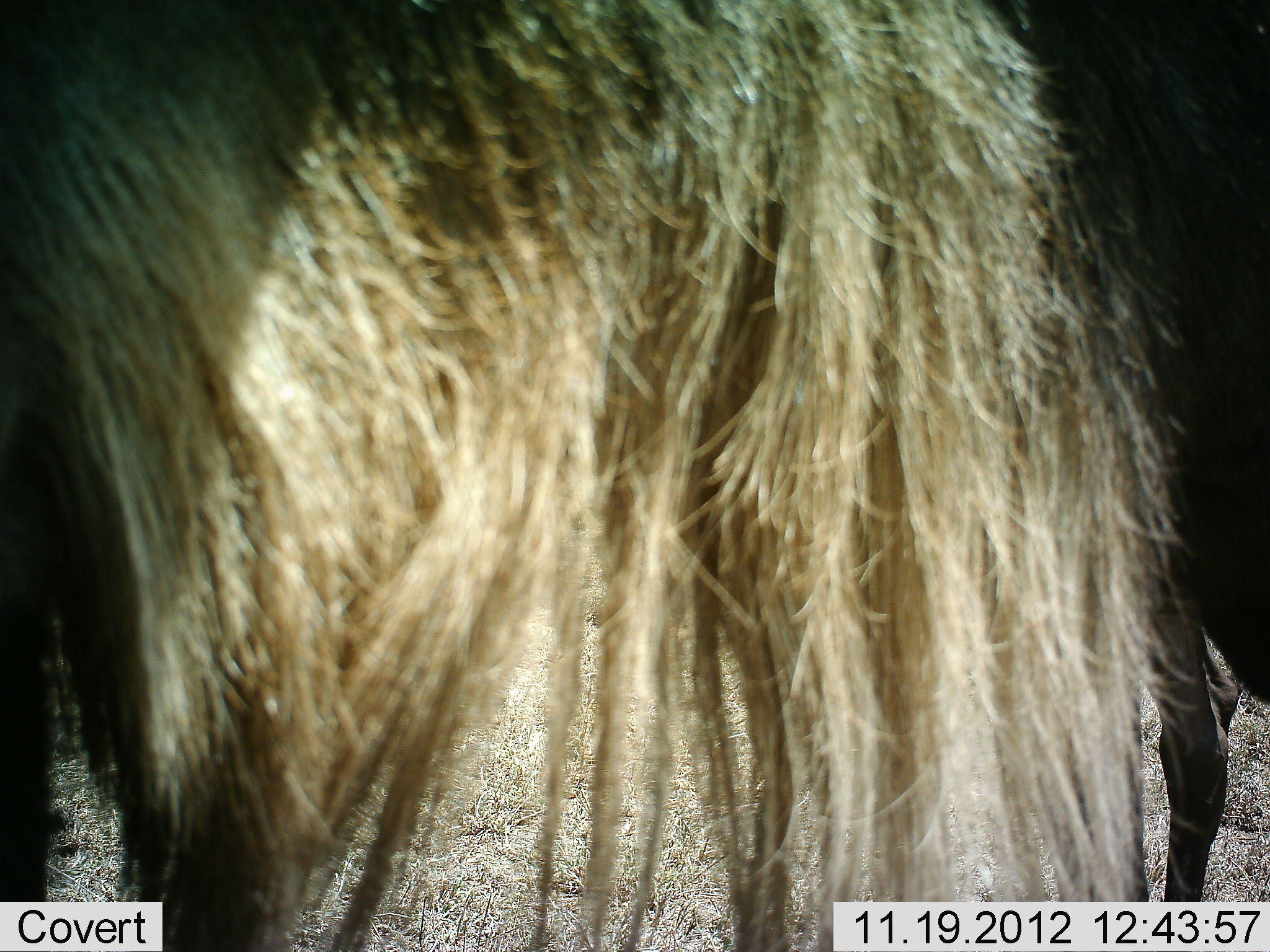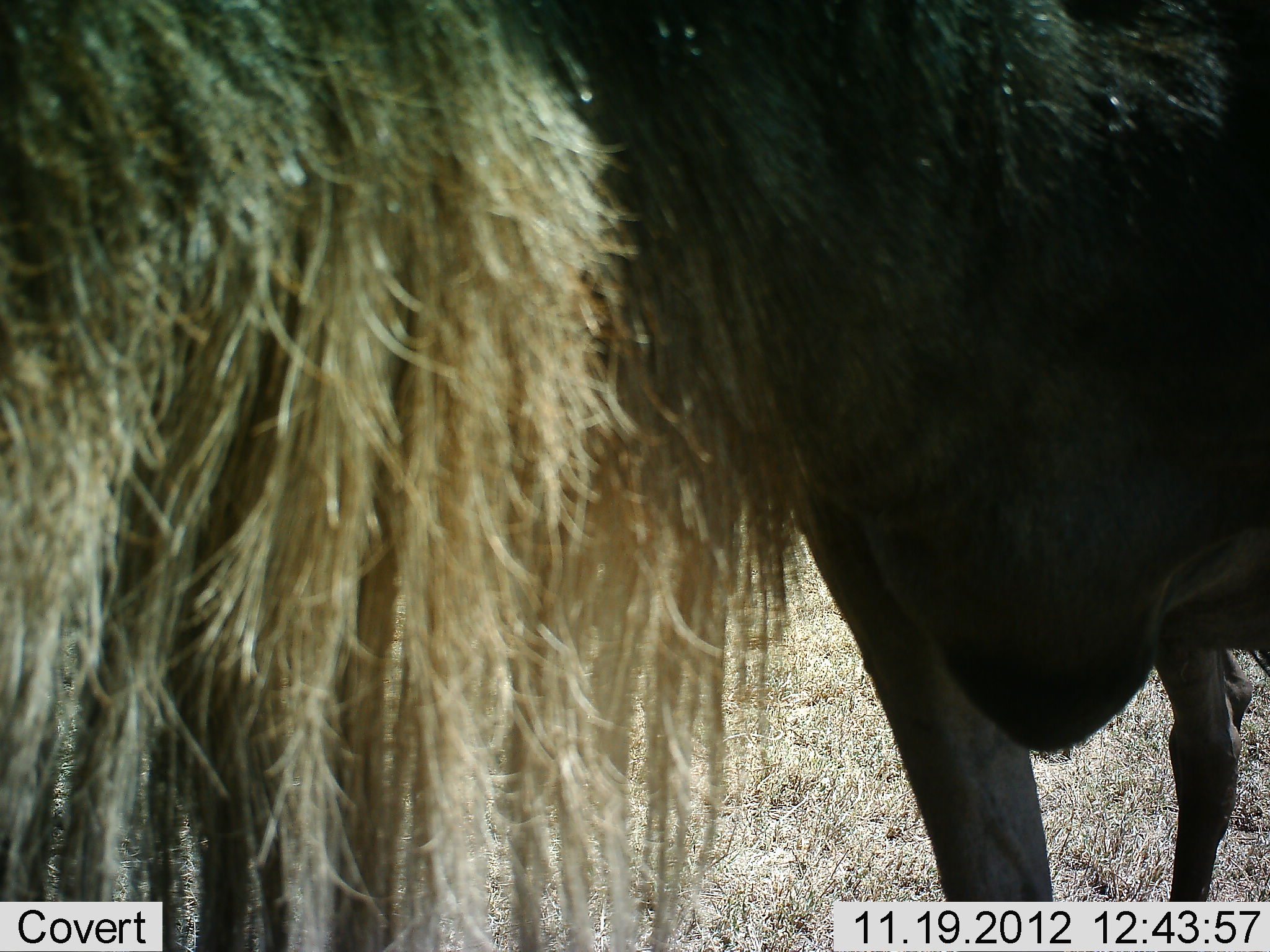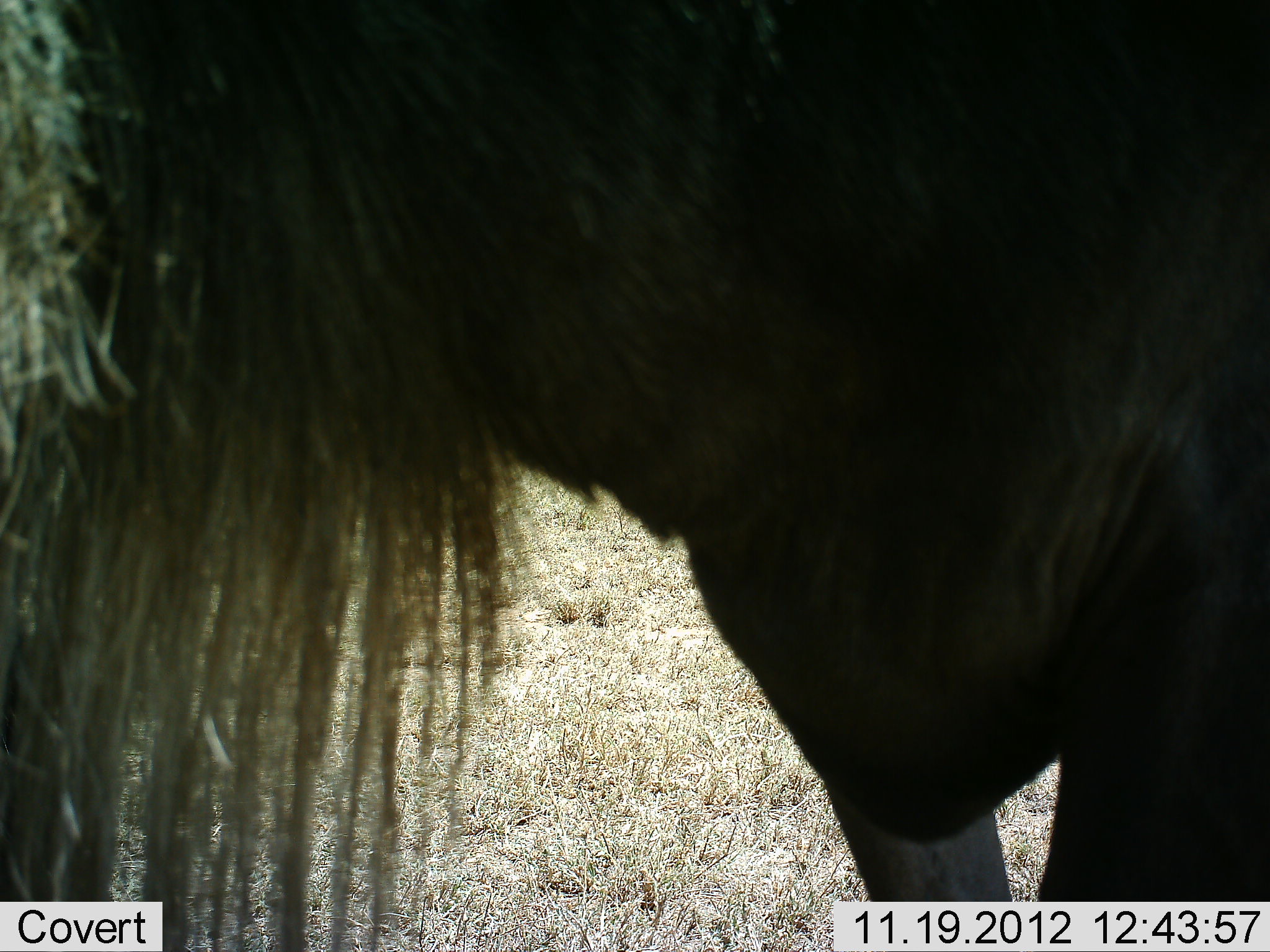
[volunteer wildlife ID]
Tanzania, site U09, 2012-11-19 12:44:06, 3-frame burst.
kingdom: Animalia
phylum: Chordata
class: Mammalia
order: Artiodactyla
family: Bovidae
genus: Connochaetes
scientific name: Connochaetes taurinus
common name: blue wildebeest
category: wildebeest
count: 1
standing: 60%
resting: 0%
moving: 50%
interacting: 0%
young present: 0%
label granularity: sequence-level